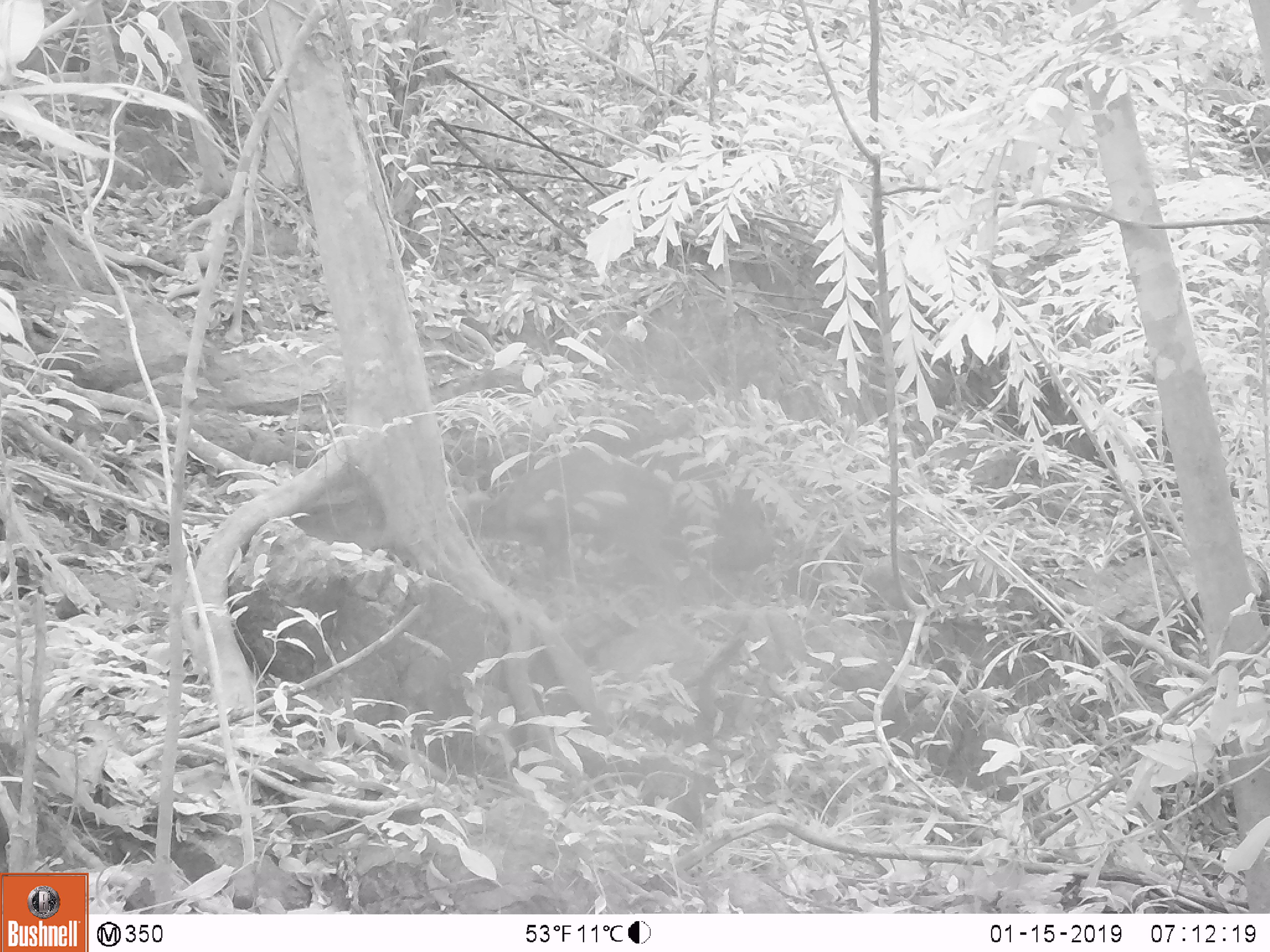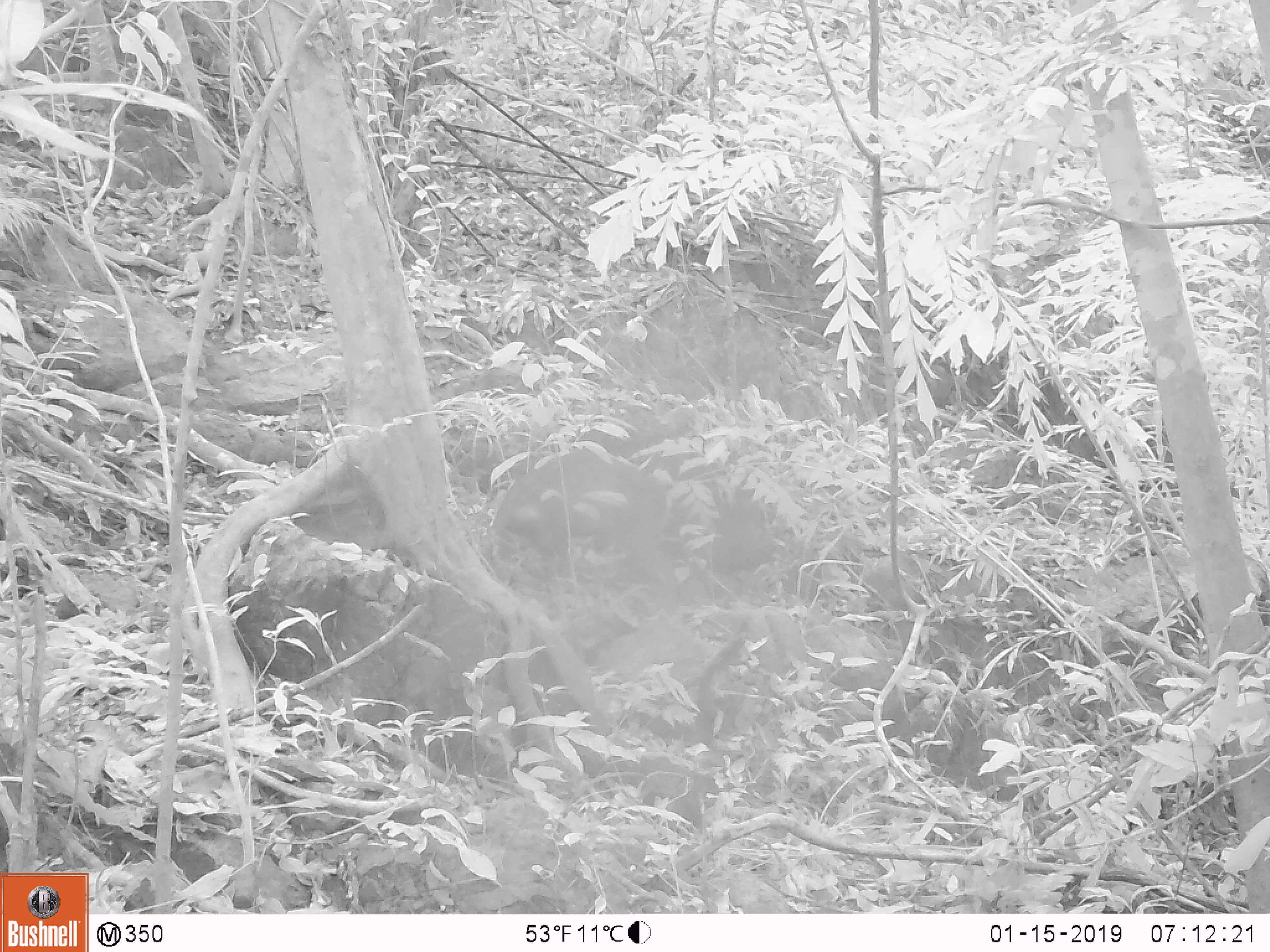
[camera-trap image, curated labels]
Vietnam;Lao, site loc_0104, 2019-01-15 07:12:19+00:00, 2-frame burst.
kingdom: Animalia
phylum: Chordata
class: Mammalia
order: Artiodactyla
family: Cervidae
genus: Muntiacus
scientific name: Muntiacus rooseveltorum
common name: roosevelt's muntjac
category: roosevelts muntjac group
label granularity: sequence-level